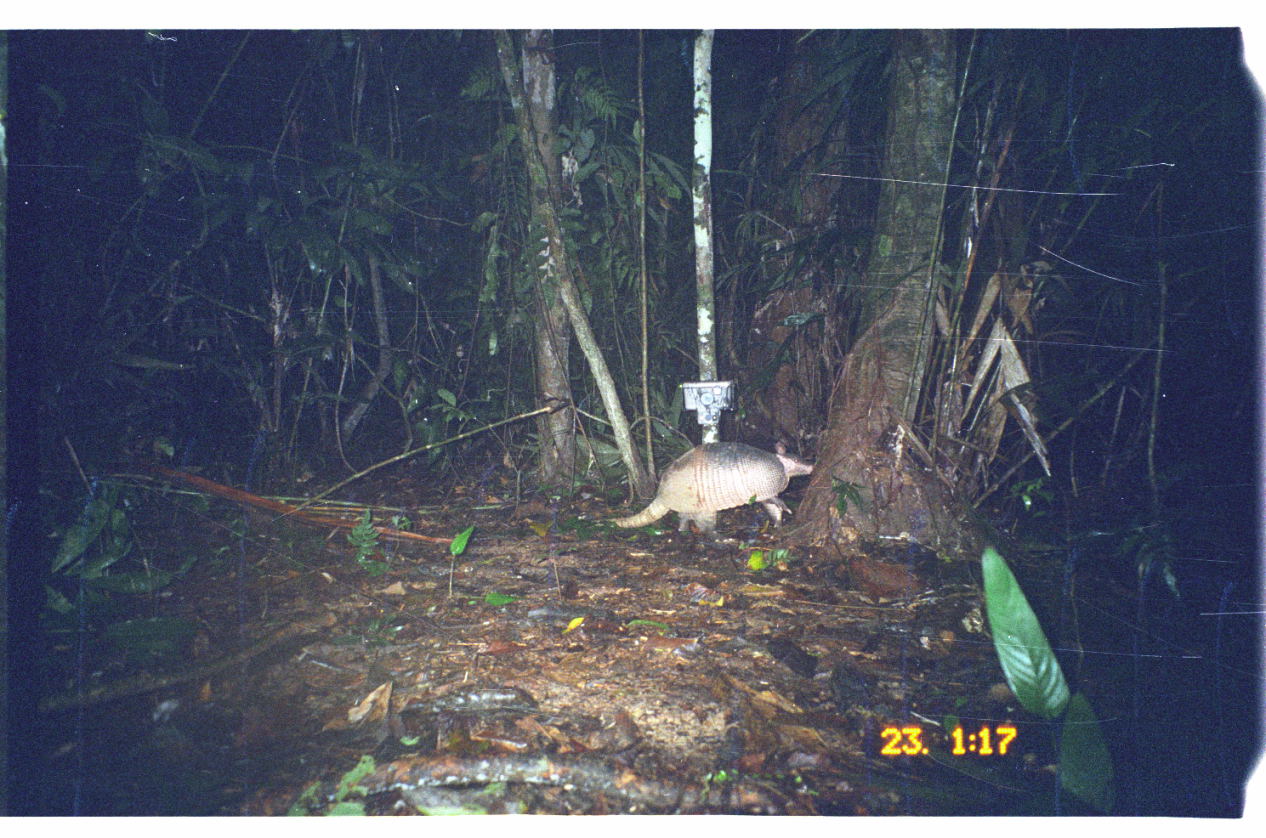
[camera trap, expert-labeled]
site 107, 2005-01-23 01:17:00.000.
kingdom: Animalia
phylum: Chordata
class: Mammalia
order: Cingulata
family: Dasypodidae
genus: Dasypus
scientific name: Dasypus novemcinctus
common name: nine-banded armadillo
Dasypus novemcinctus (nine-banded armadillo).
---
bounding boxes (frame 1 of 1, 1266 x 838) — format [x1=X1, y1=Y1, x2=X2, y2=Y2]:
dasypus novemcinctus: [x1=597, y1=441, x2=814, y2=537]